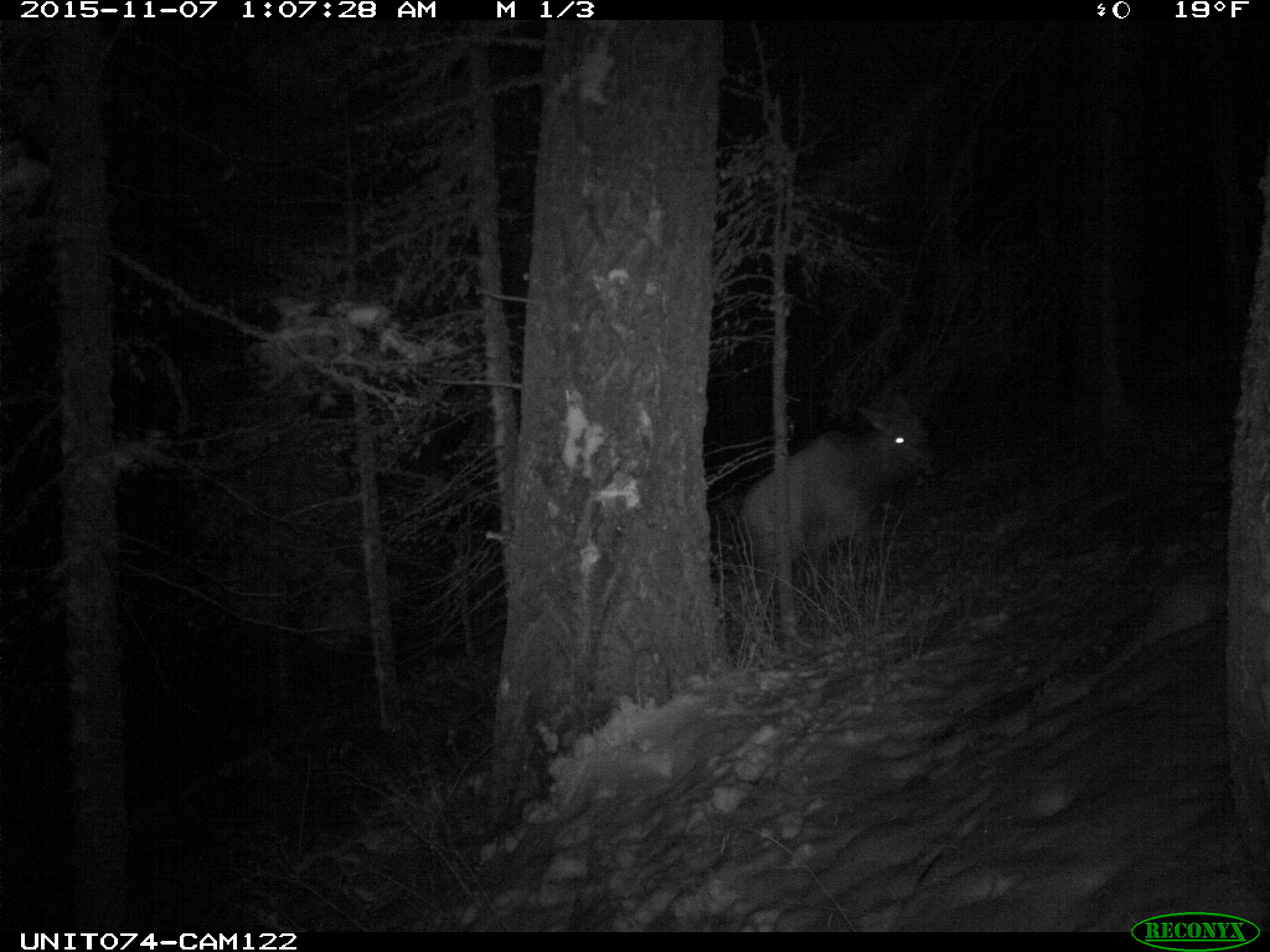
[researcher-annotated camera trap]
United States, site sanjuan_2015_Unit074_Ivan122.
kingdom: Animalia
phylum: Chordata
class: Mammalia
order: Artiodactyla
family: Cervidae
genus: Cervus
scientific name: Cervus elaphus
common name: red deer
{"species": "Cervus elaphus (red deer)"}